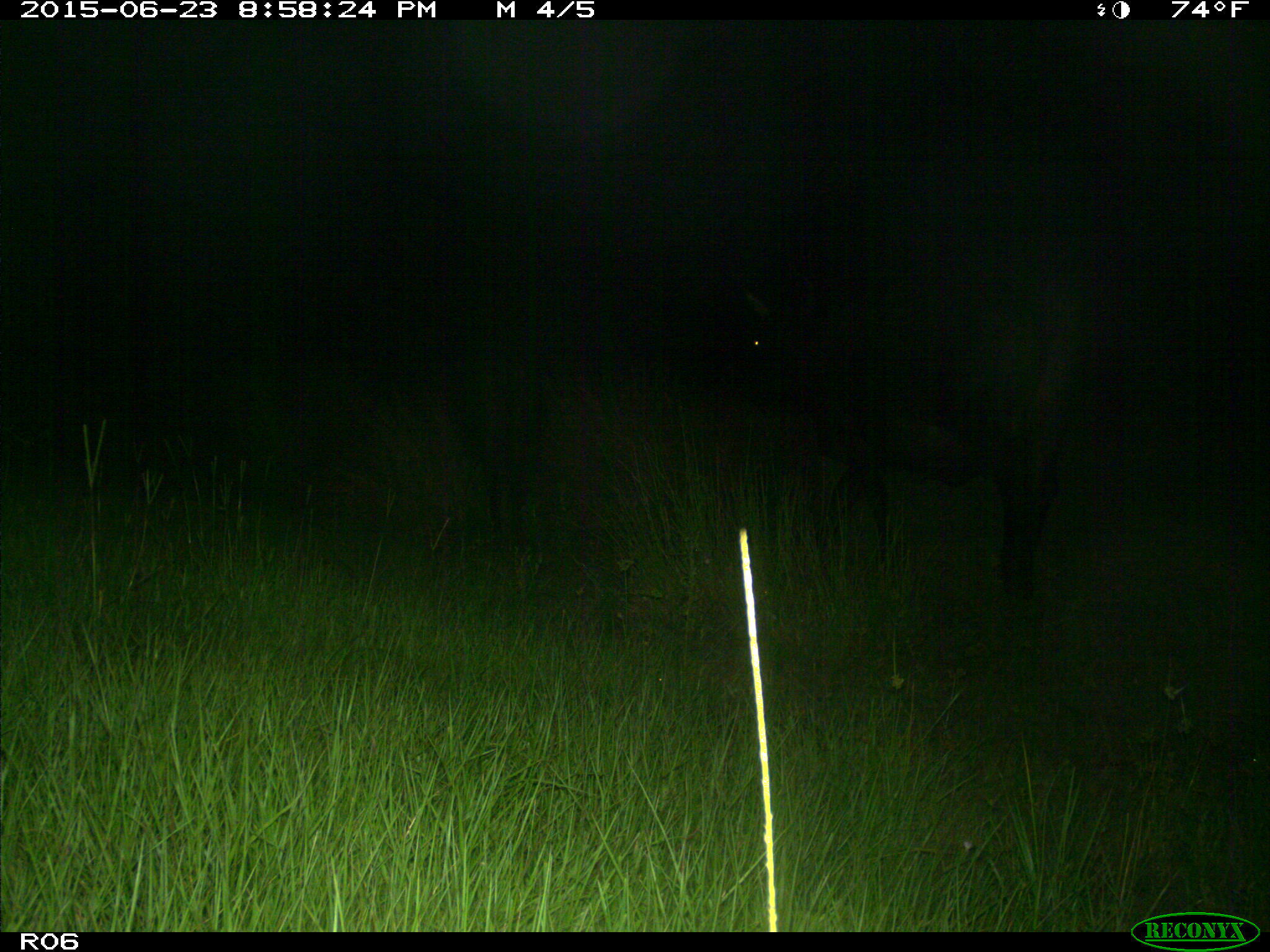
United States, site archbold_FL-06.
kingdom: Animalia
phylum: Chordata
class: Mammalia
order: Artiodactyla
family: Bovidae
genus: Bos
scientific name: Bos taurus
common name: domestic cow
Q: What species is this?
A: Bos taurus (domestic cow).